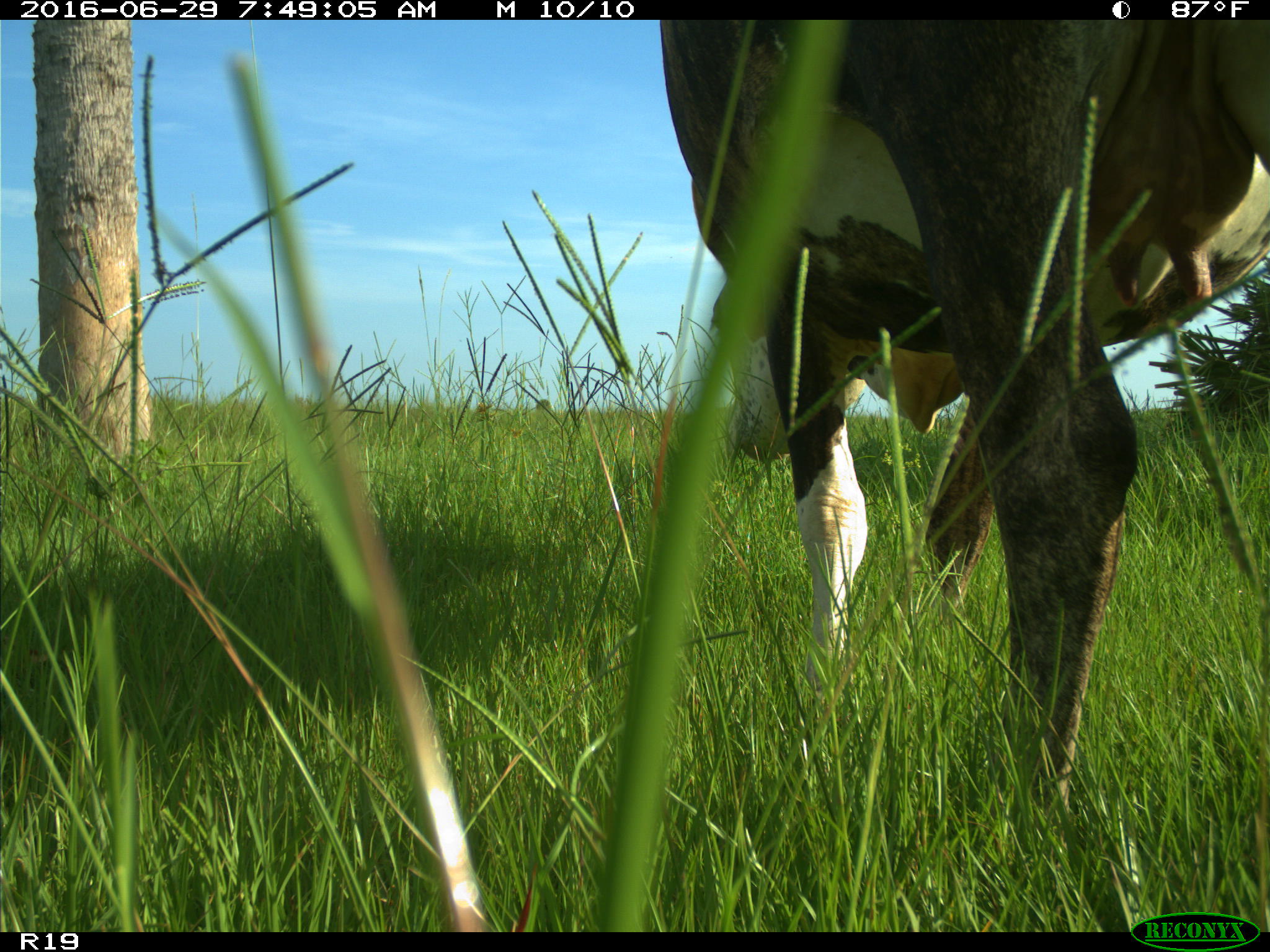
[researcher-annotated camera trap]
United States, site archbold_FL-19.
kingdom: Animalia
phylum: Chordata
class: Mammalia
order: Artiodactyla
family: Bovidae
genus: Bos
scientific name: Bos taurus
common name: domestic cow